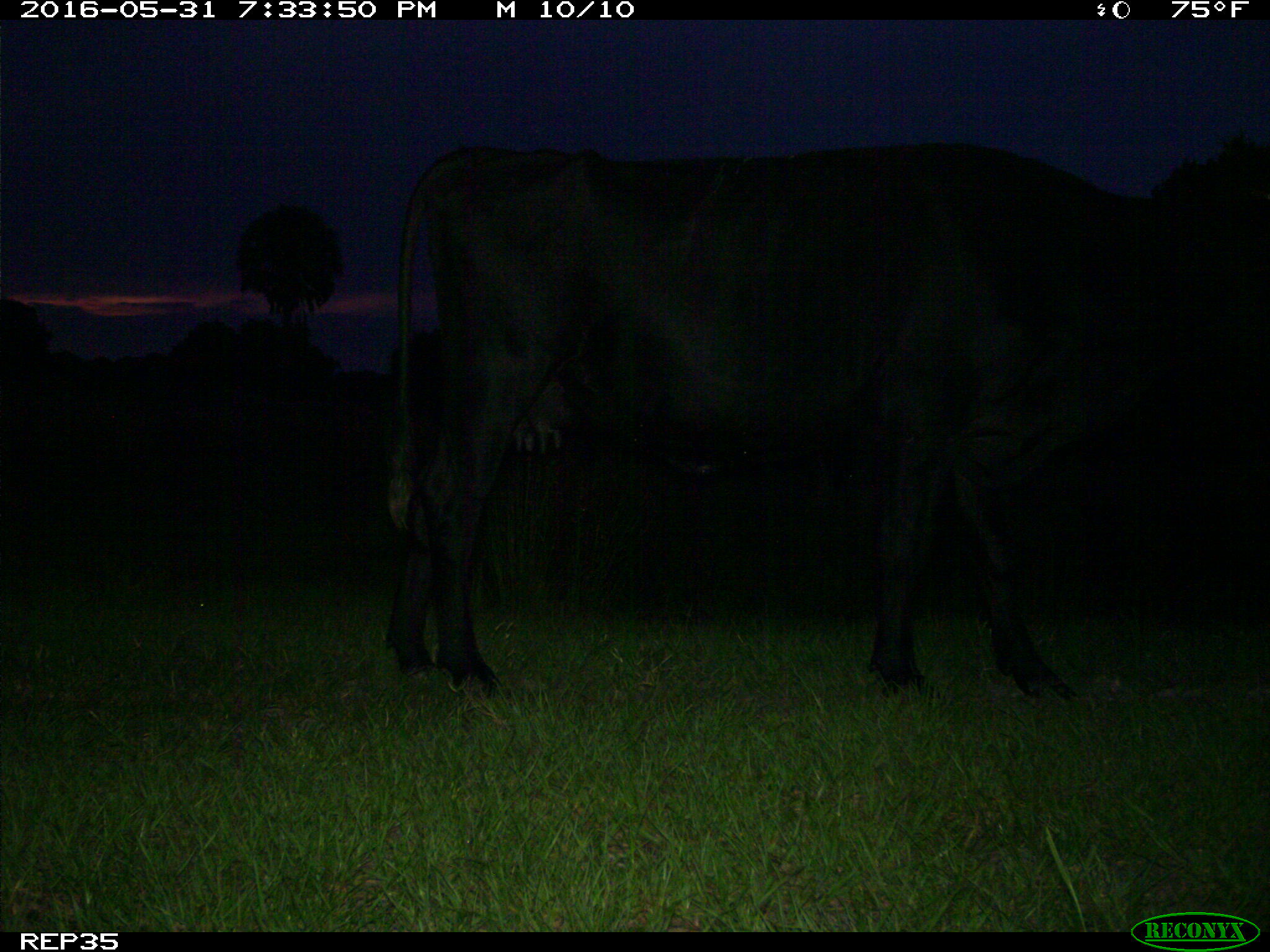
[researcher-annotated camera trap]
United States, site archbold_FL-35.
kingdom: Animalia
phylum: Chordata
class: Mammalia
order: Artiodactyla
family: Bovidae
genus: Bos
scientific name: Bos taurus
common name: domestic cow